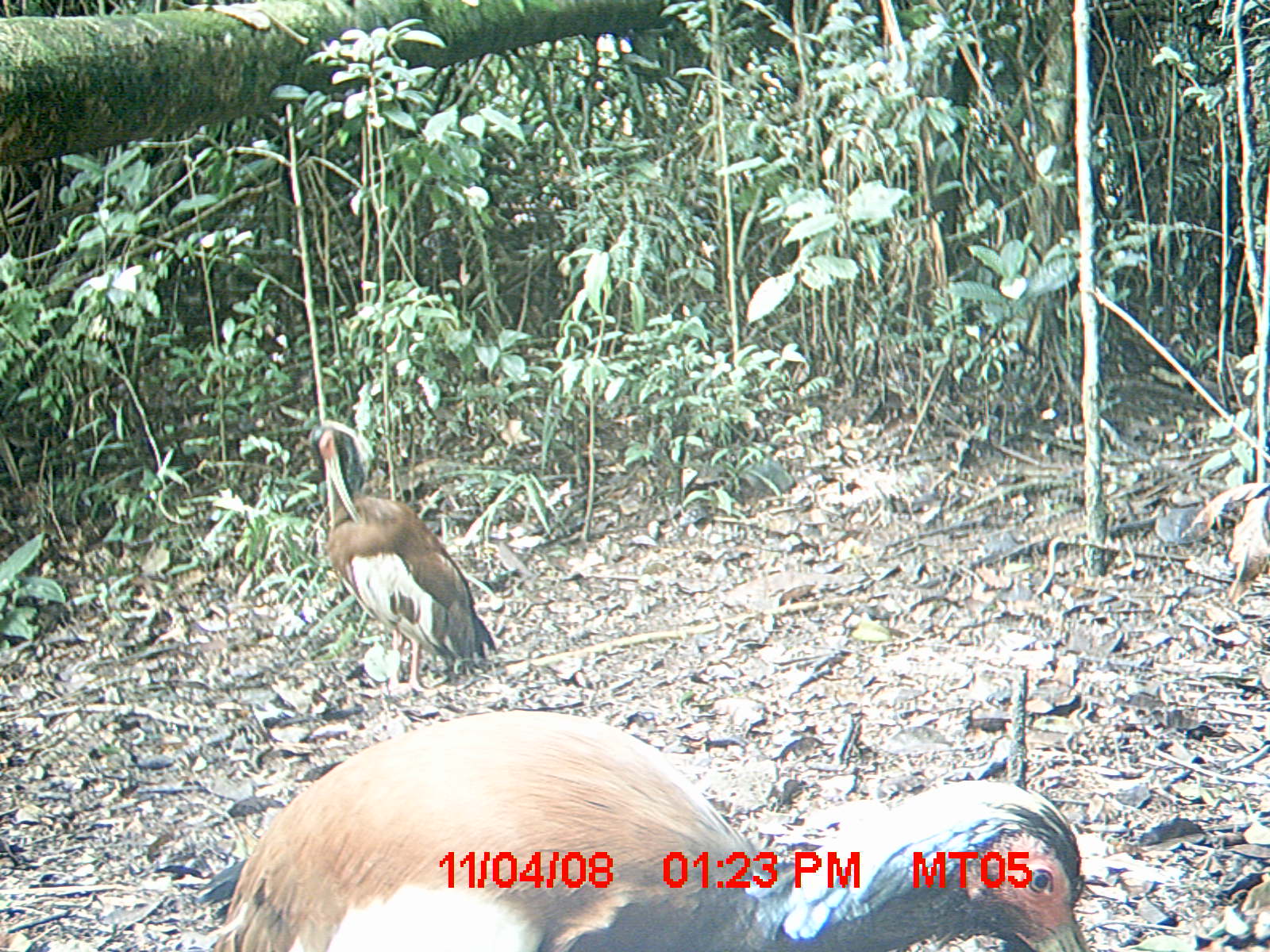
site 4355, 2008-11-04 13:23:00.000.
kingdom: Animalia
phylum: Chordata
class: Aves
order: Cuculiformes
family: Cuculidae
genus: Coua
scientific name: Coua serriana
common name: red-breasted coua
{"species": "Coua serriana (red-breasted coua)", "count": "2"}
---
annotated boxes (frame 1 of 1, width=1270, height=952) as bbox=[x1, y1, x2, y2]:
coua serriana: bbox=[198, 707, 1088, 952]; bbox=[301, 417, 498, 694]